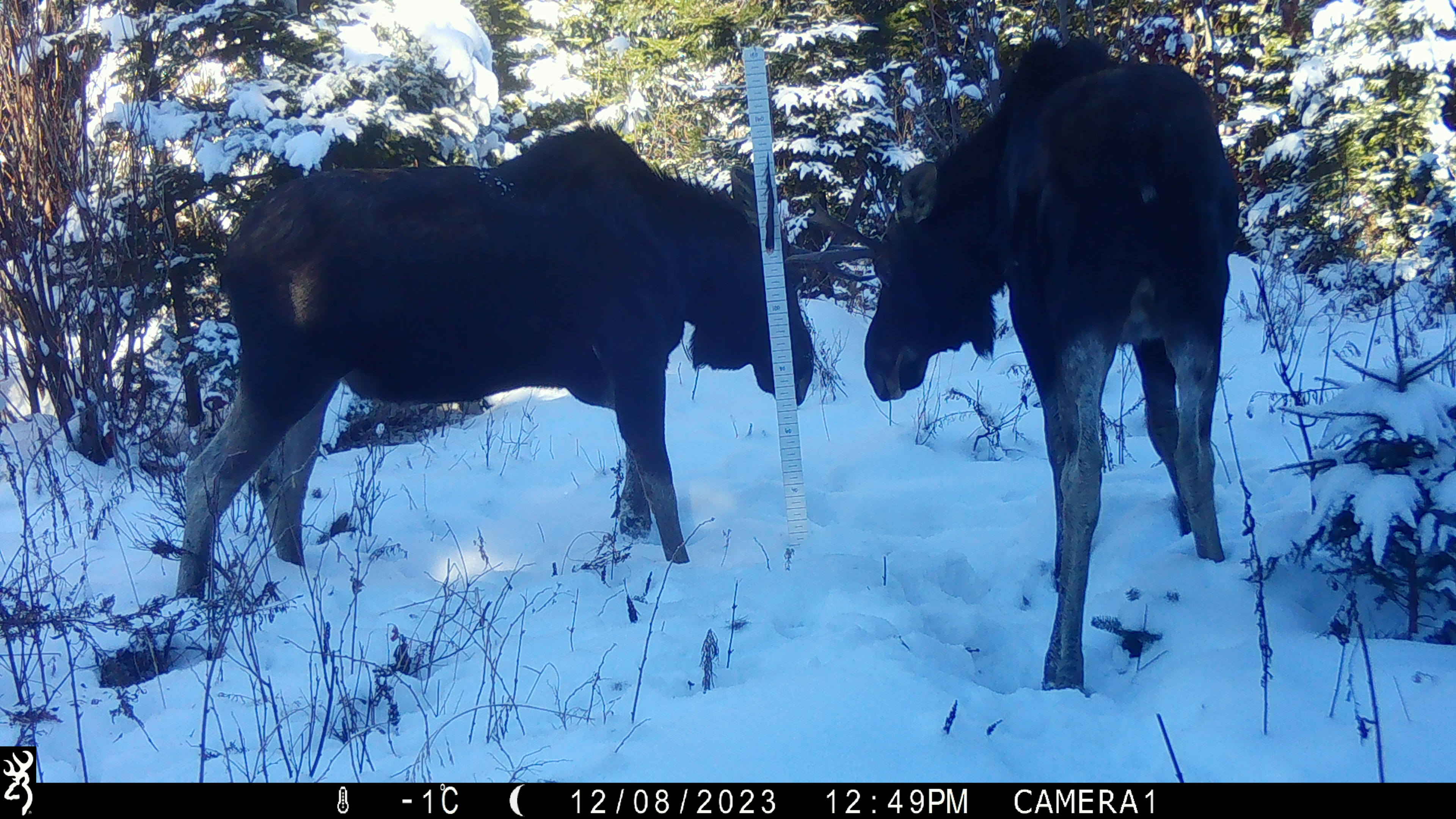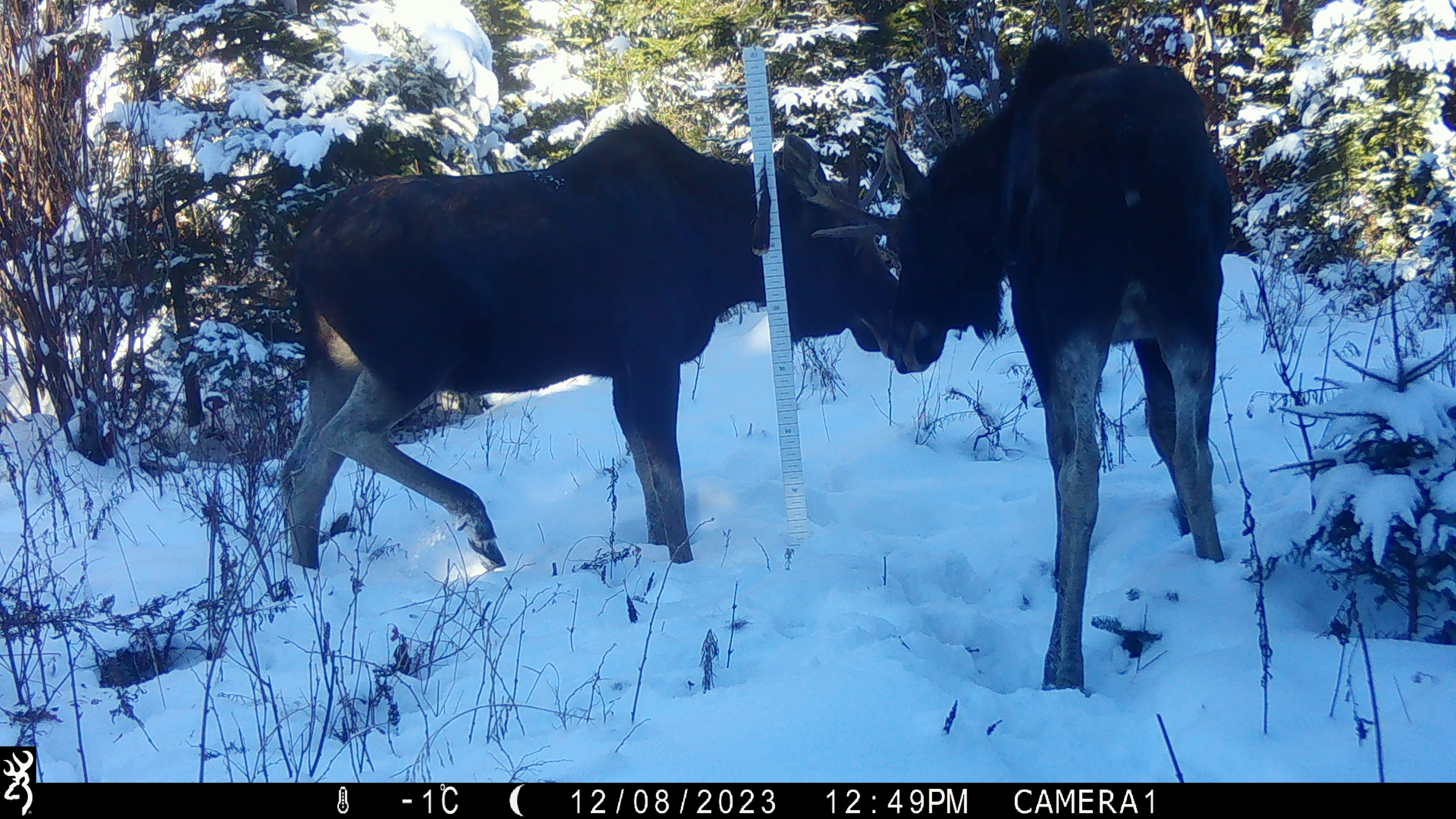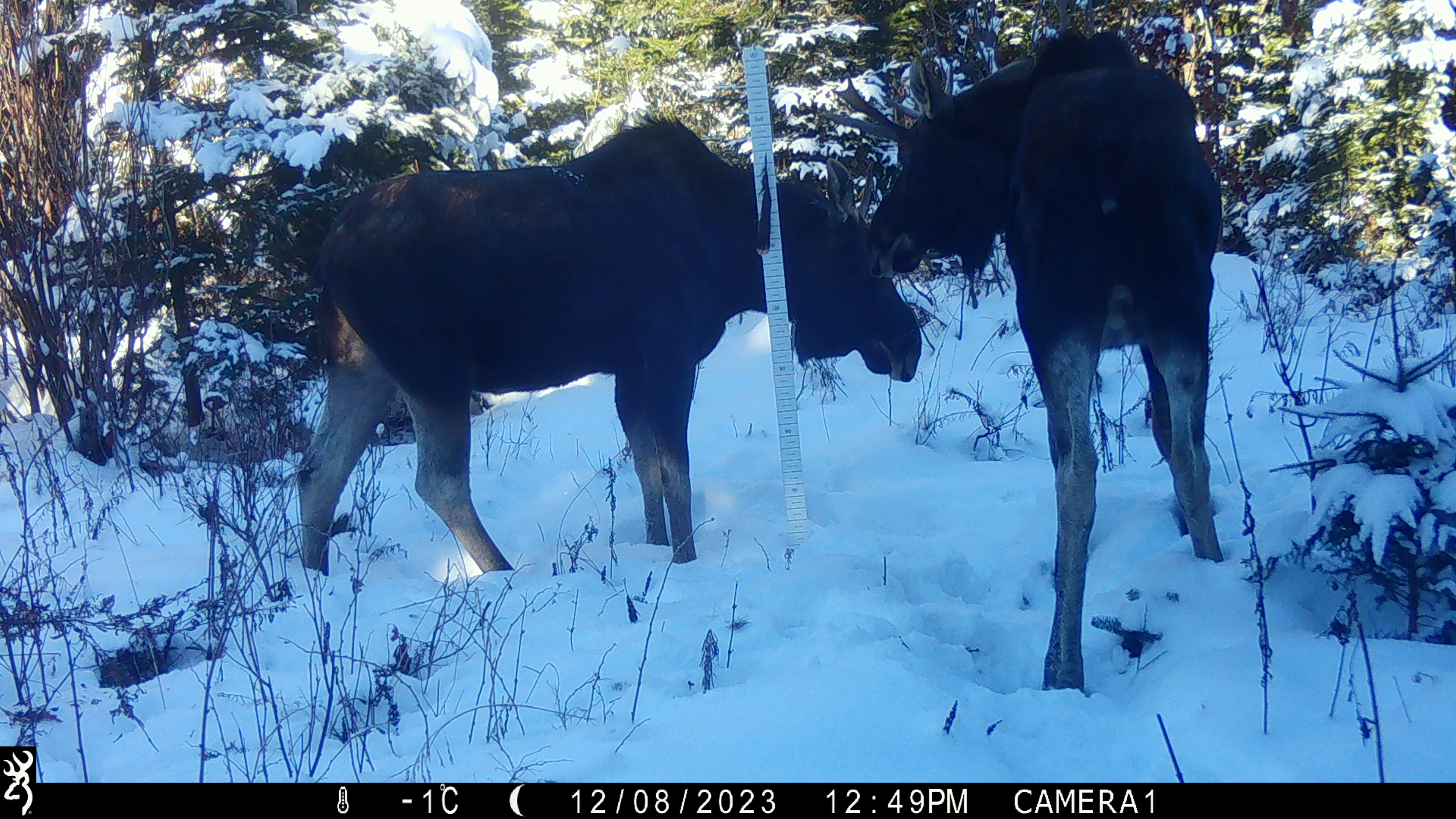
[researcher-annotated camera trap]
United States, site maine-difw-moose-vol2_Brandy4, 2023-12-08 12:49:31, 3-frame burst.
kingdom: Animalia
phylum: Chordata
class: Mammalia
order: Artiodactyla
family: Cervidae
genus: Alces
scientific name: Alces alces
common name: moose